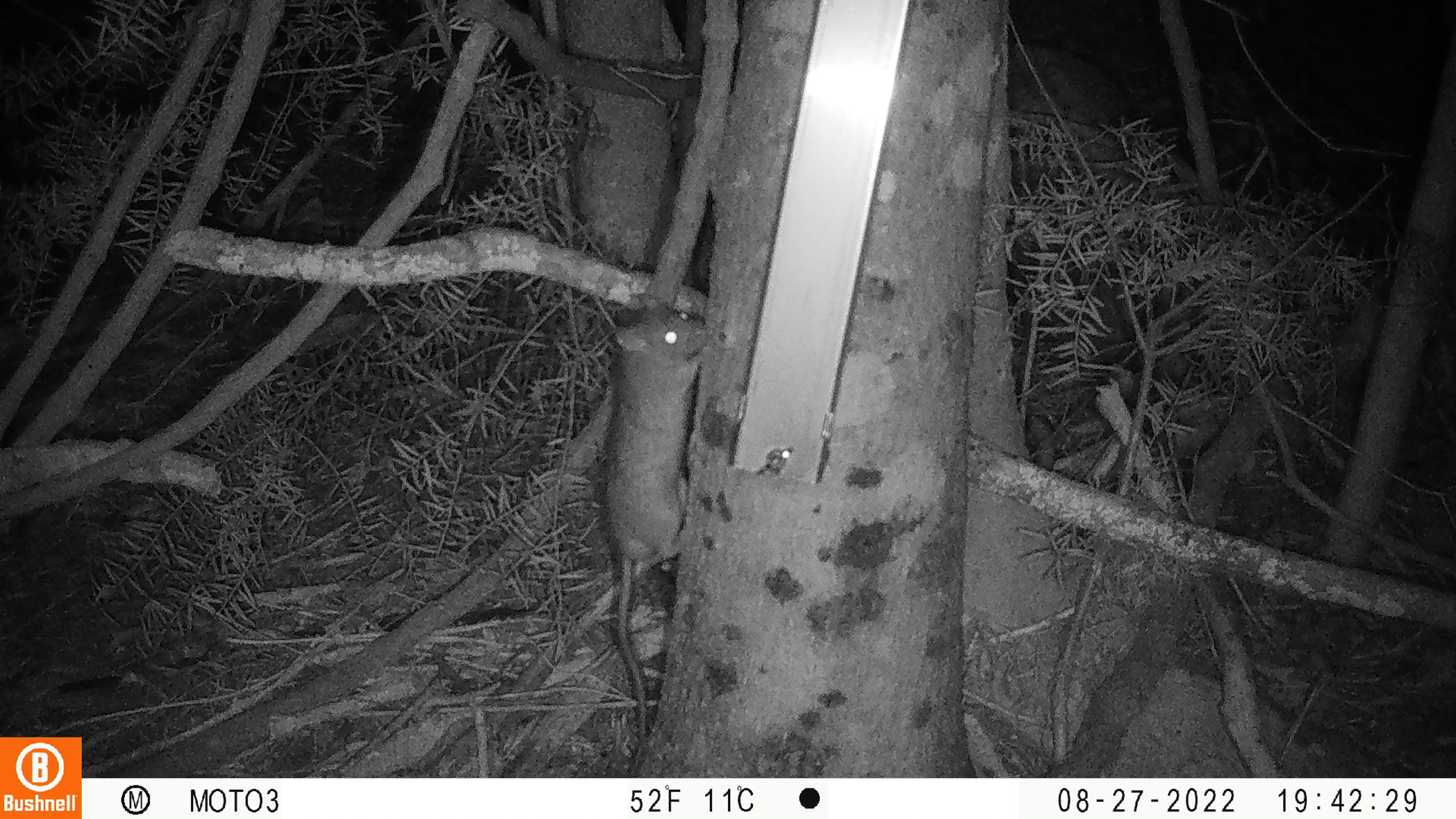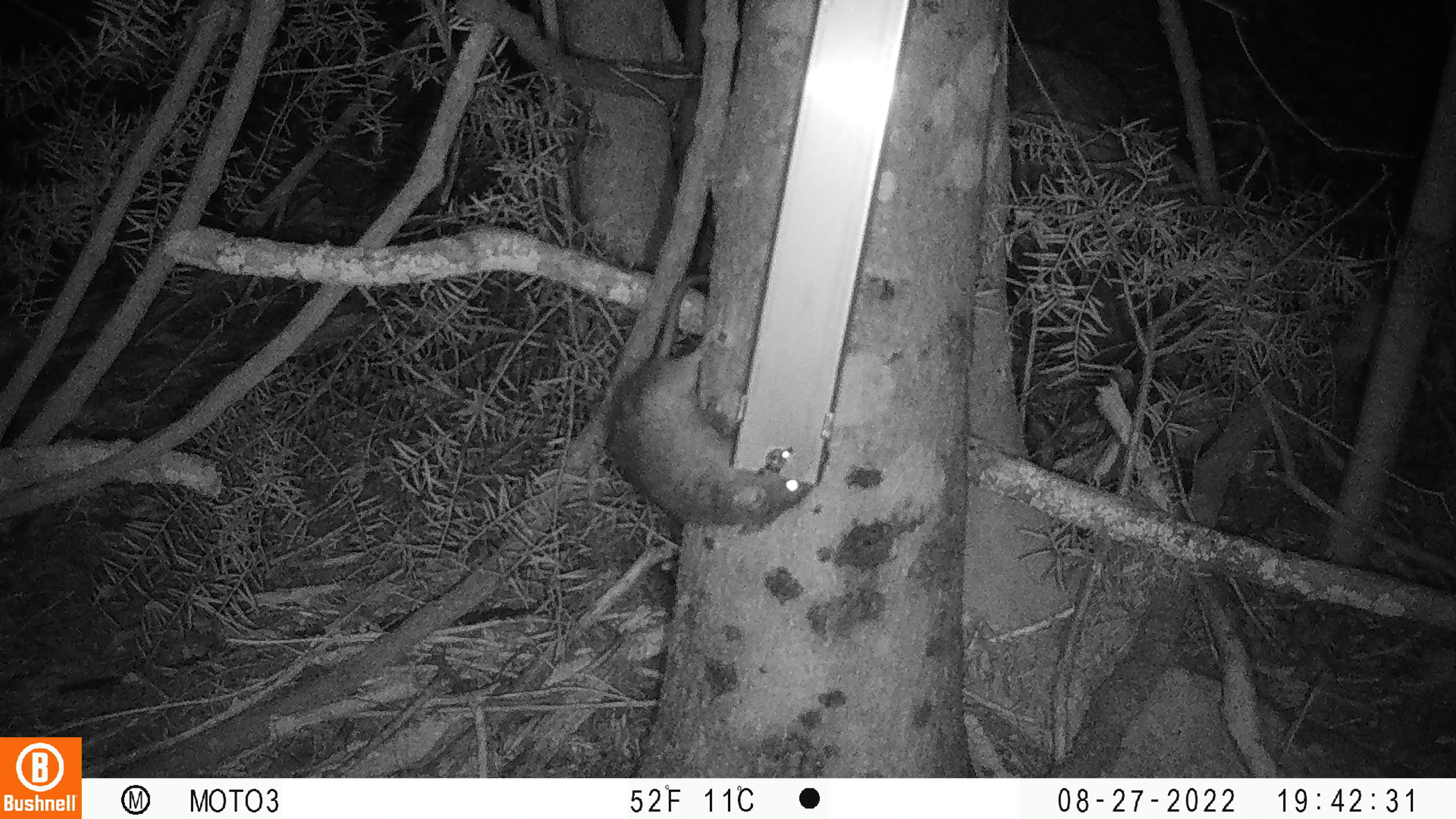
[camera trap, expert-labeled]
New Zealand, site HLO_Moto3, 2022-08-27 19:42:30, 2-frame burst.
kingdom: Animalia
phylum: Chordata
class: Mammalia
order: Rodentia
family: Muridae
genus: Rattus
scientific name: Rattus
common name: rat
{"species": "rat (Rattus)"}